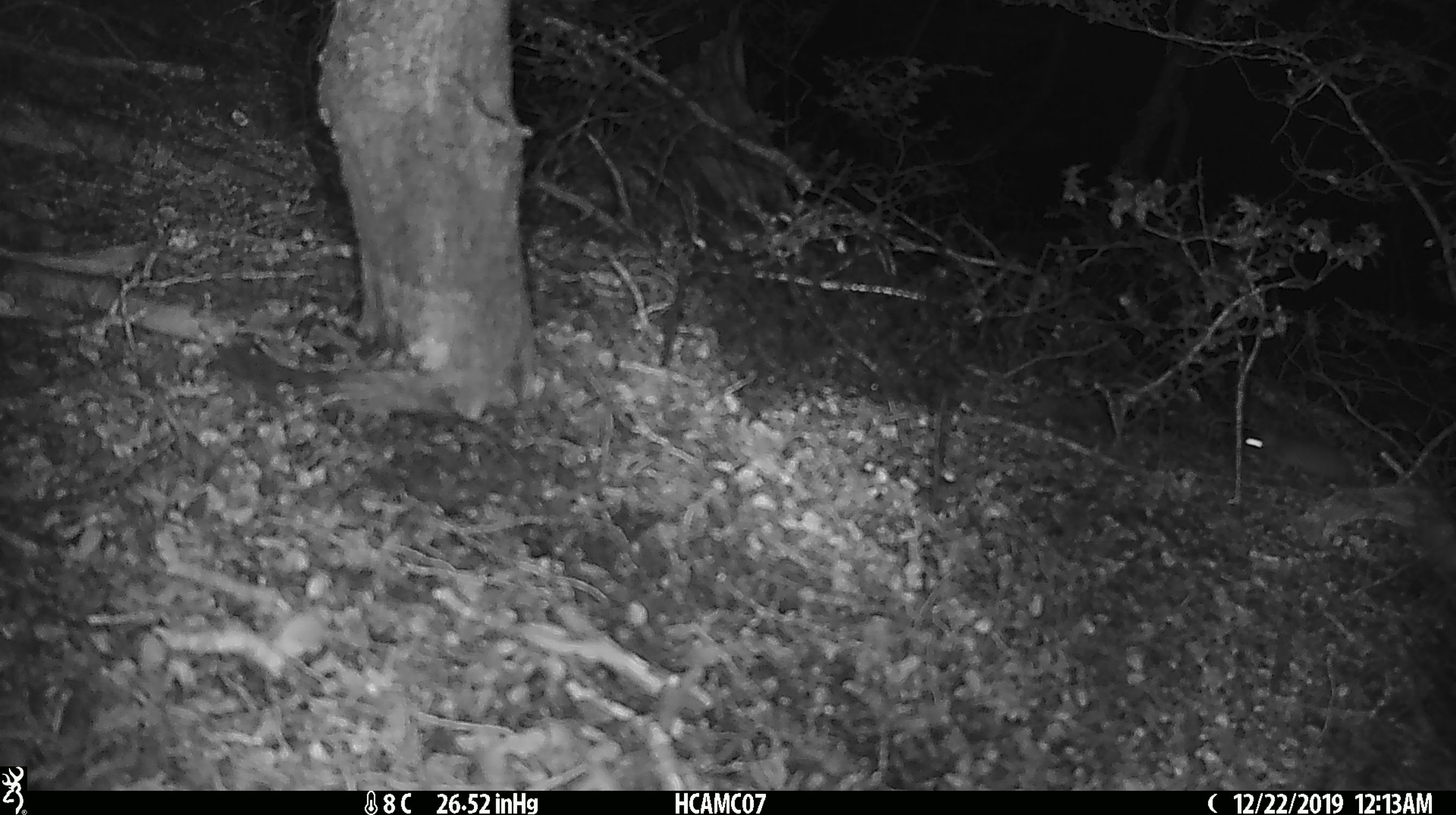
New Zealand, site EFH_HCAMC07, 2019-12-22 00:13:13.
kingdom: Animalia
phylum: Chordata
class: Mammalia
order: Rodentia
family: Muridae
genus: Mus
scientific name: Mus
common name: mouse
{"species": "mouse (Mus)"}